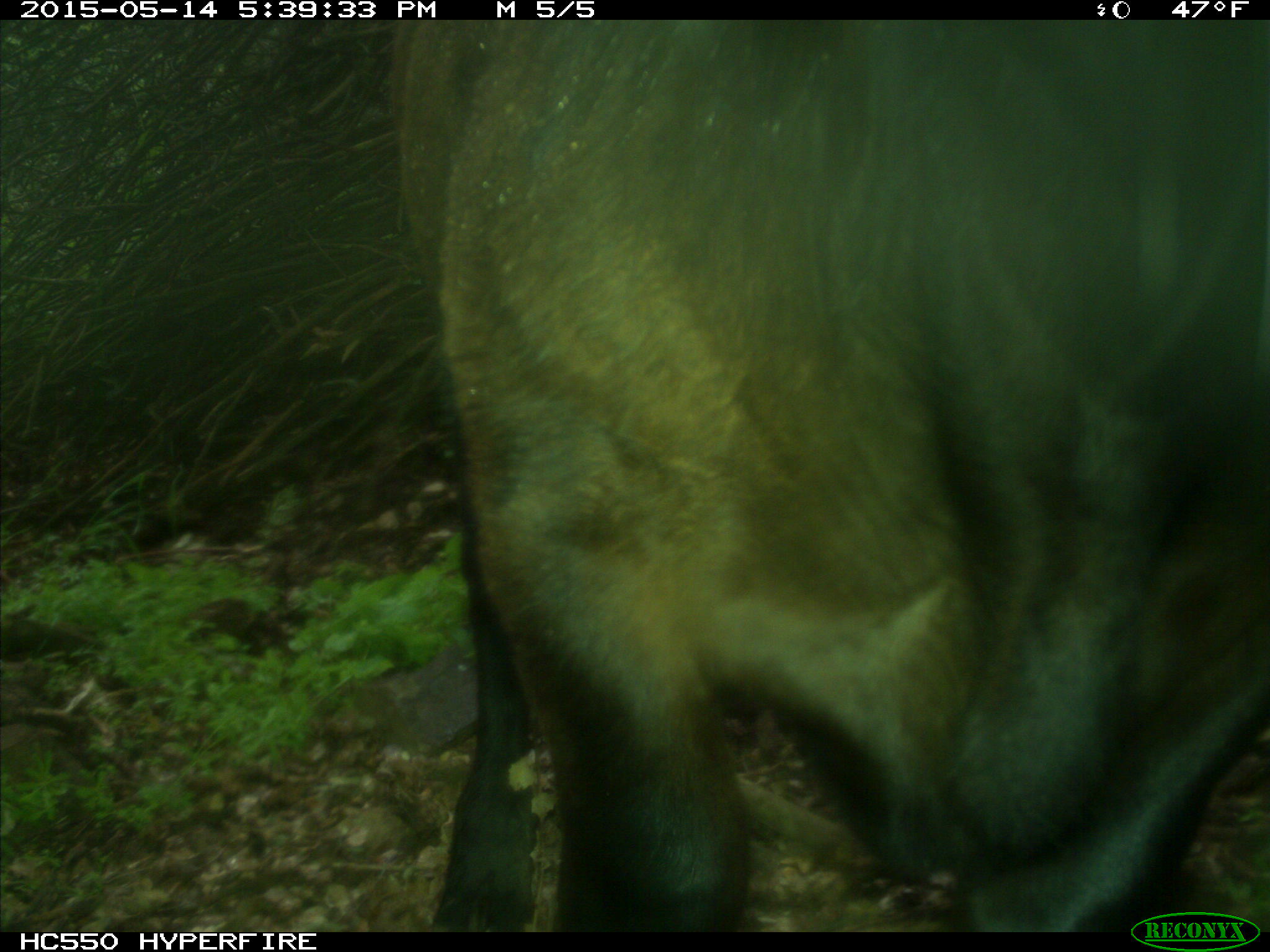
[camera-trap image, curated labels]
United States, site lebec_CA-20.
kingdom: Animalia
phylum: Chordata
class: Mammalia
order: Artiodactyla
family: Bovidae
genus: Bos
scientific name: Bos taurus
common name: domestic cow